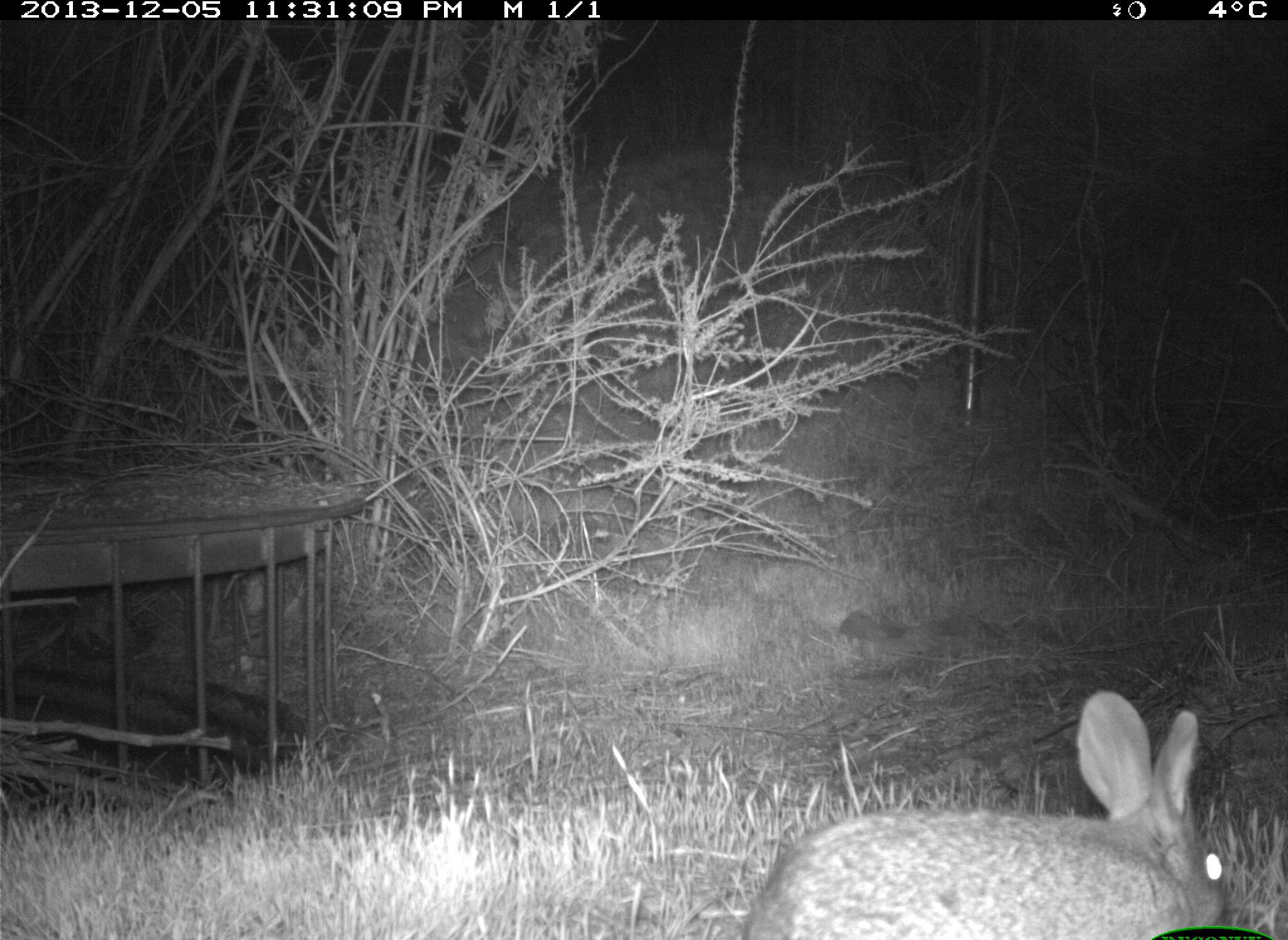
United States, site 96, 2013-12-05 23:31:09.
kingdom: Animalia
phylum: Chordata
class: Mammalia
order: Lagomorpha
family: Leporidae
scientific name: Leporidae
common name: rabbits and hares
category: rabbit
Rabbit (rabbits and hares) (Leporidae).